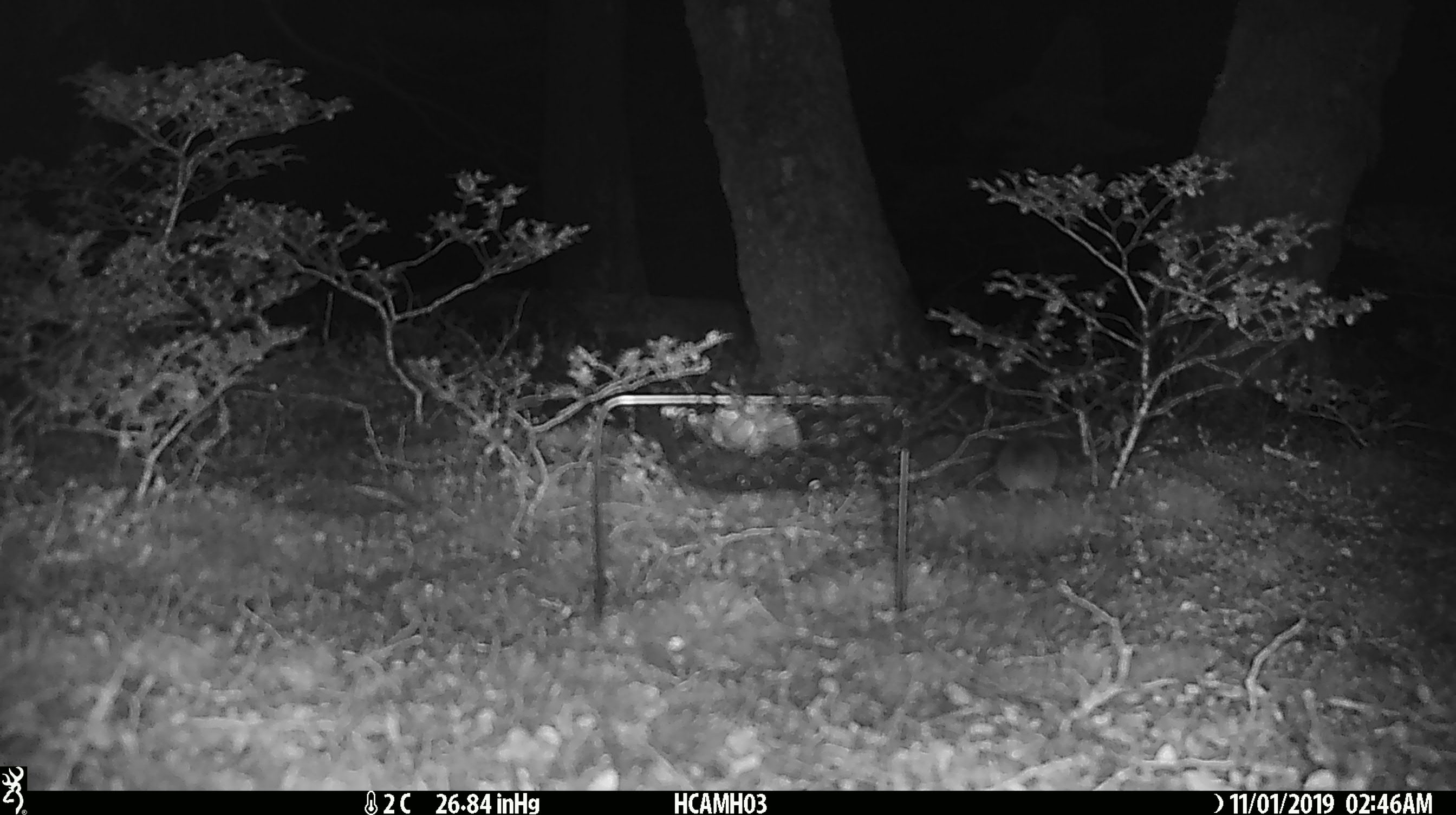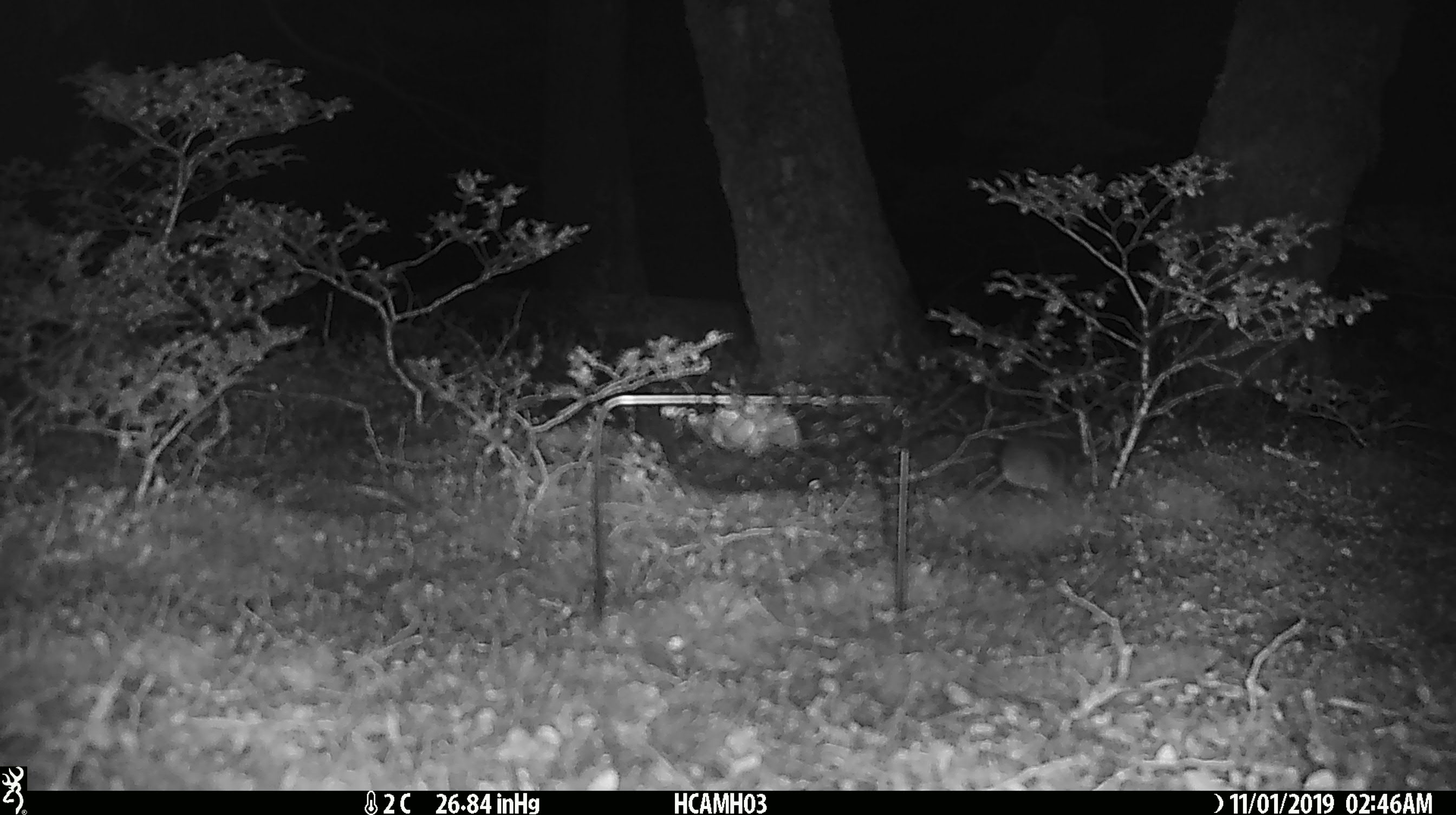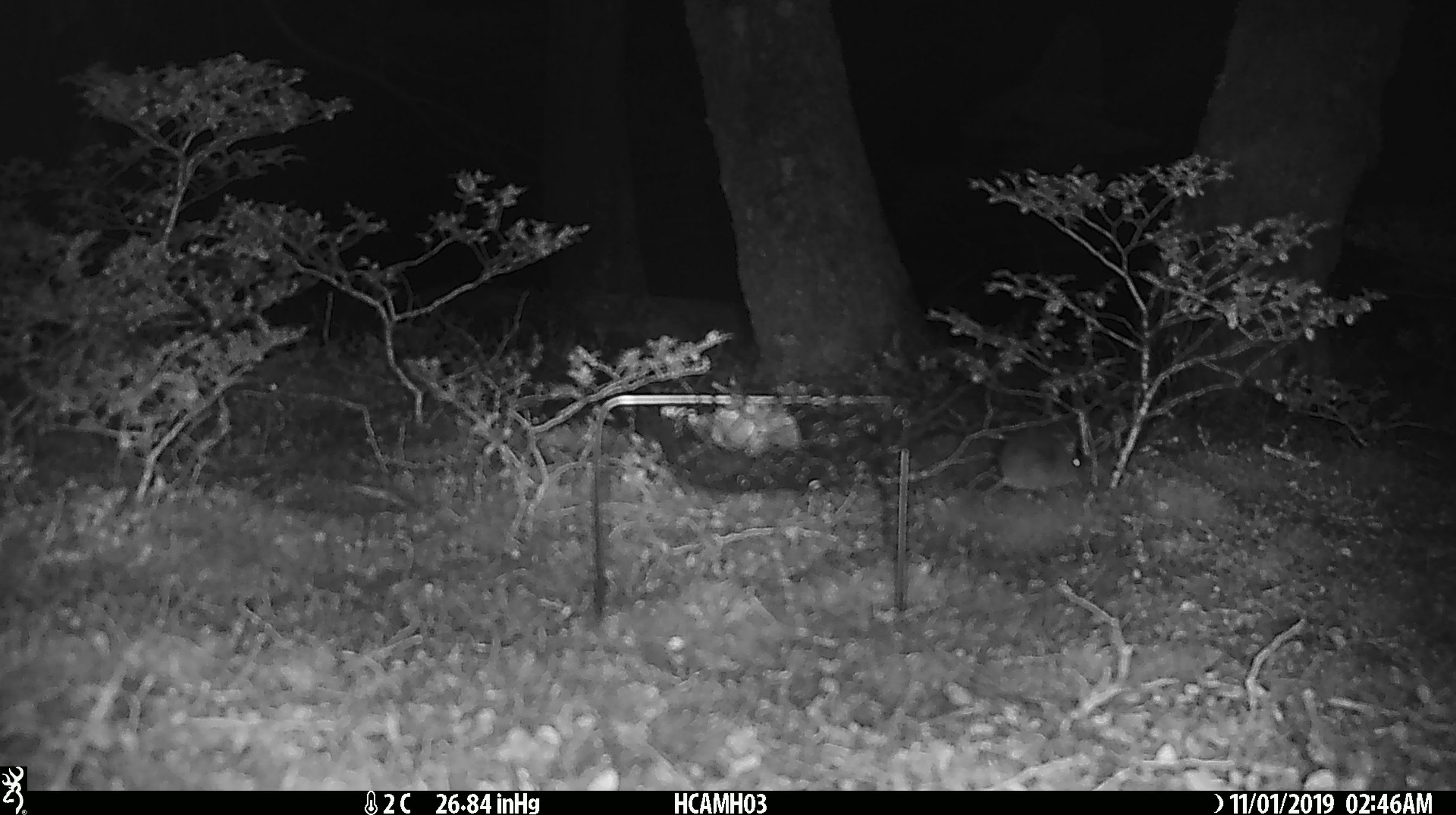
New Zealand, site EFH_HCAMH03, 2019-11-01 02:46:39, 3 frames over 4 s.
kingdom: Animalia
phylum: Chordata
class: Mammalia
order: Rodentia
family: Muridae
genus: Mus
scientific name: Mus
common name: mouse